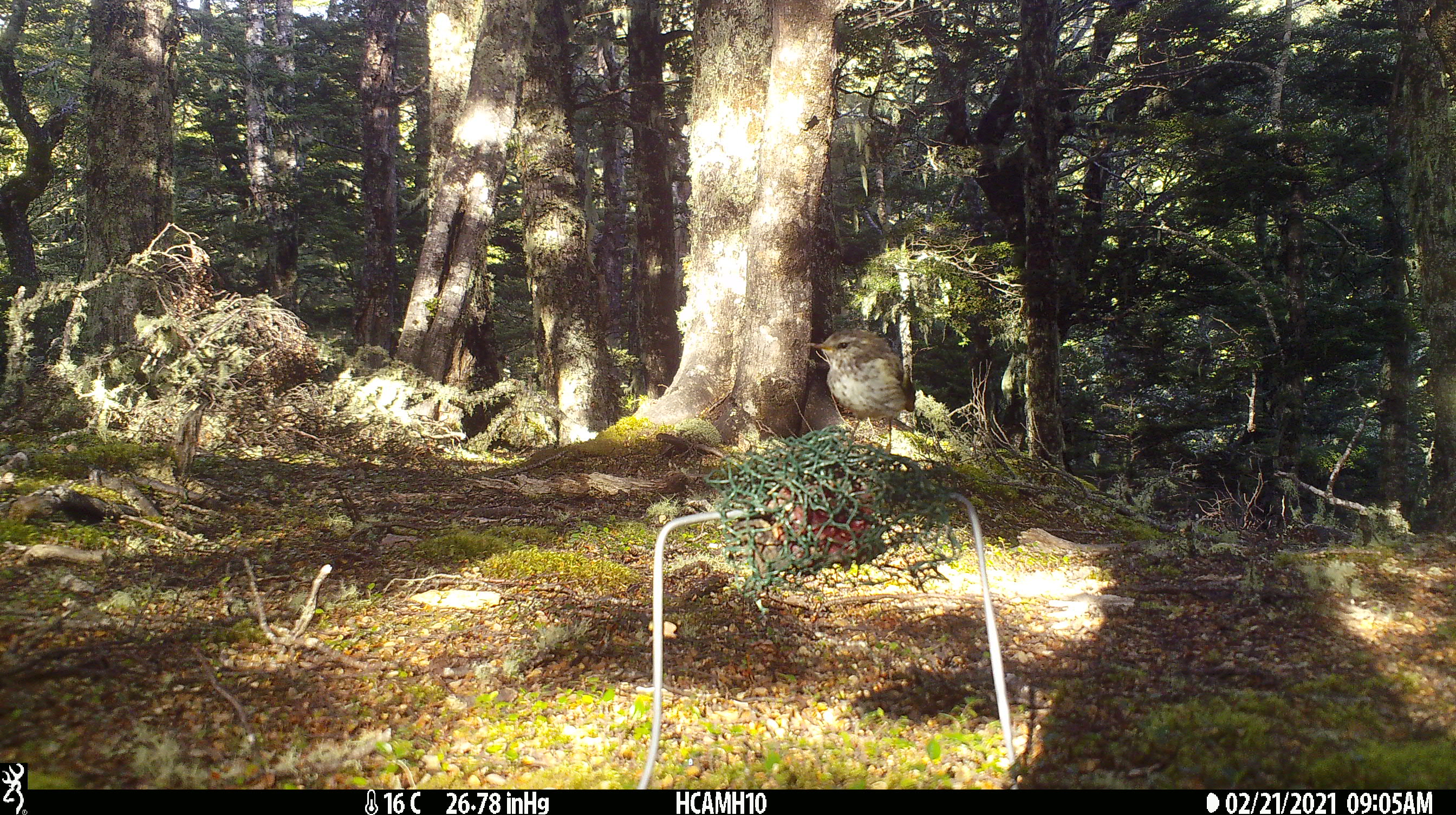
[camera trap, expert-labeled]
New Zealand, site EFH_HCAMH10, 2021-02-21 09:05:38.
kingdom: Animalia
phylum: Chordata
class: Aves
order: Passeriformes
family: Acanthisittidae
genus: Acanthisitta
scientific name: Acanthisitta chloris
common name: rifleman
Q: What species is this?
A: Rifleman (Acanthisitta chloris).